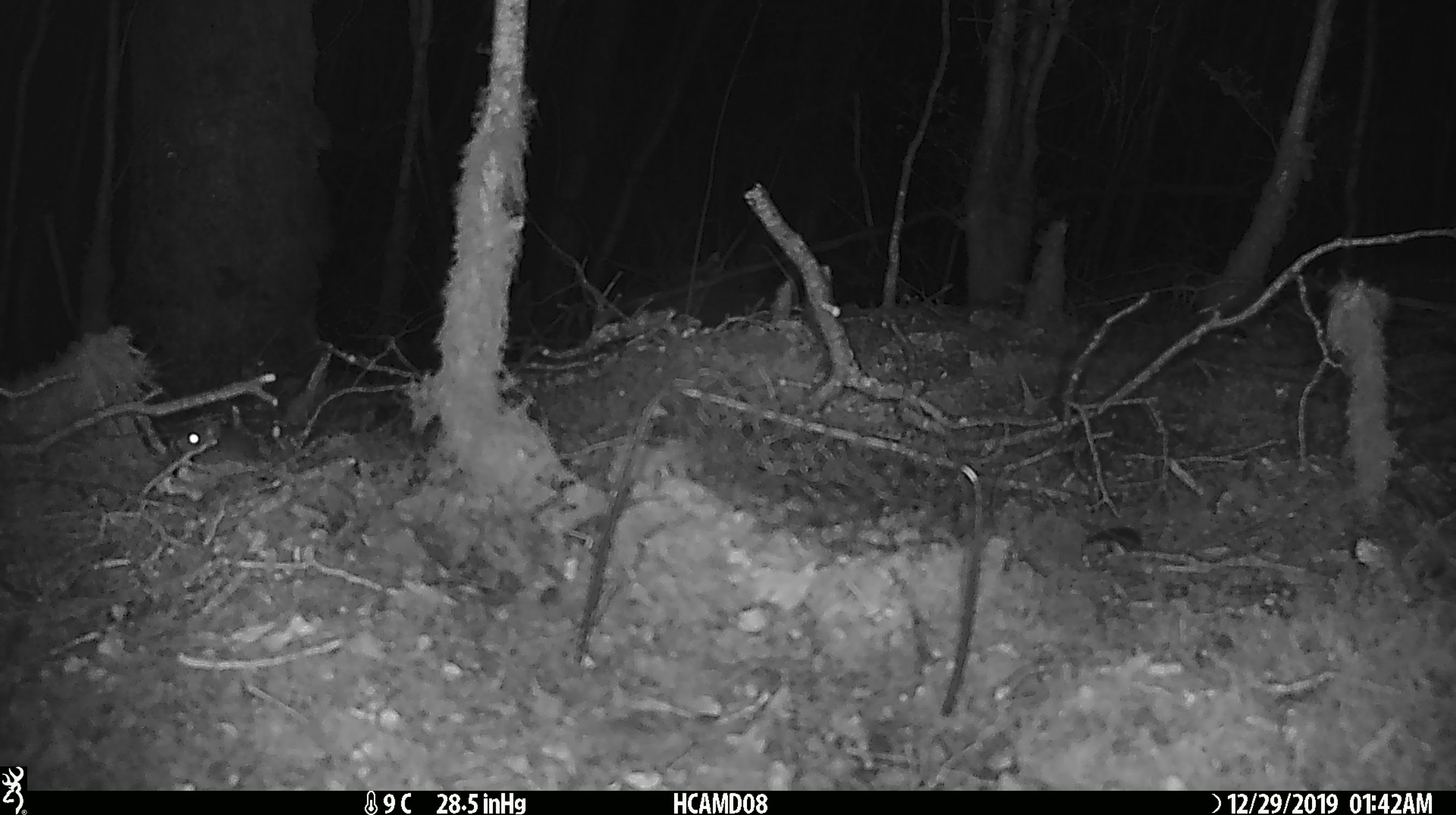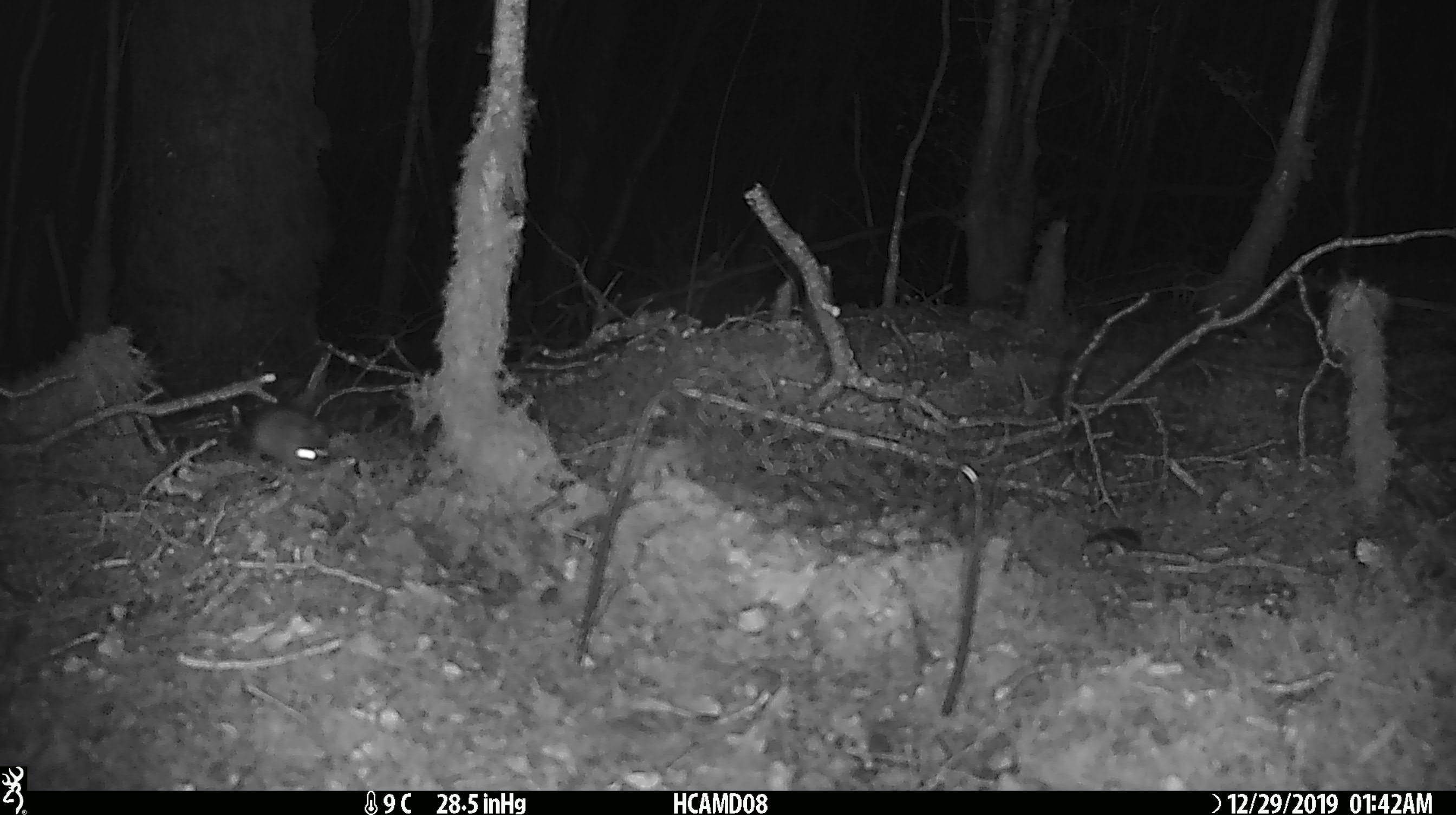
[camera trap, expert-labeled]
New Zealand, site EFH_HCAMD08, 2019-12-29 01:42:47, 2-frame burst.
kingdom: Animalia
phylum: Chordata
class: Mammalia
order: Rodentia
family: Muridae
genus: Mus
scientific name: Mus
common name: mouse